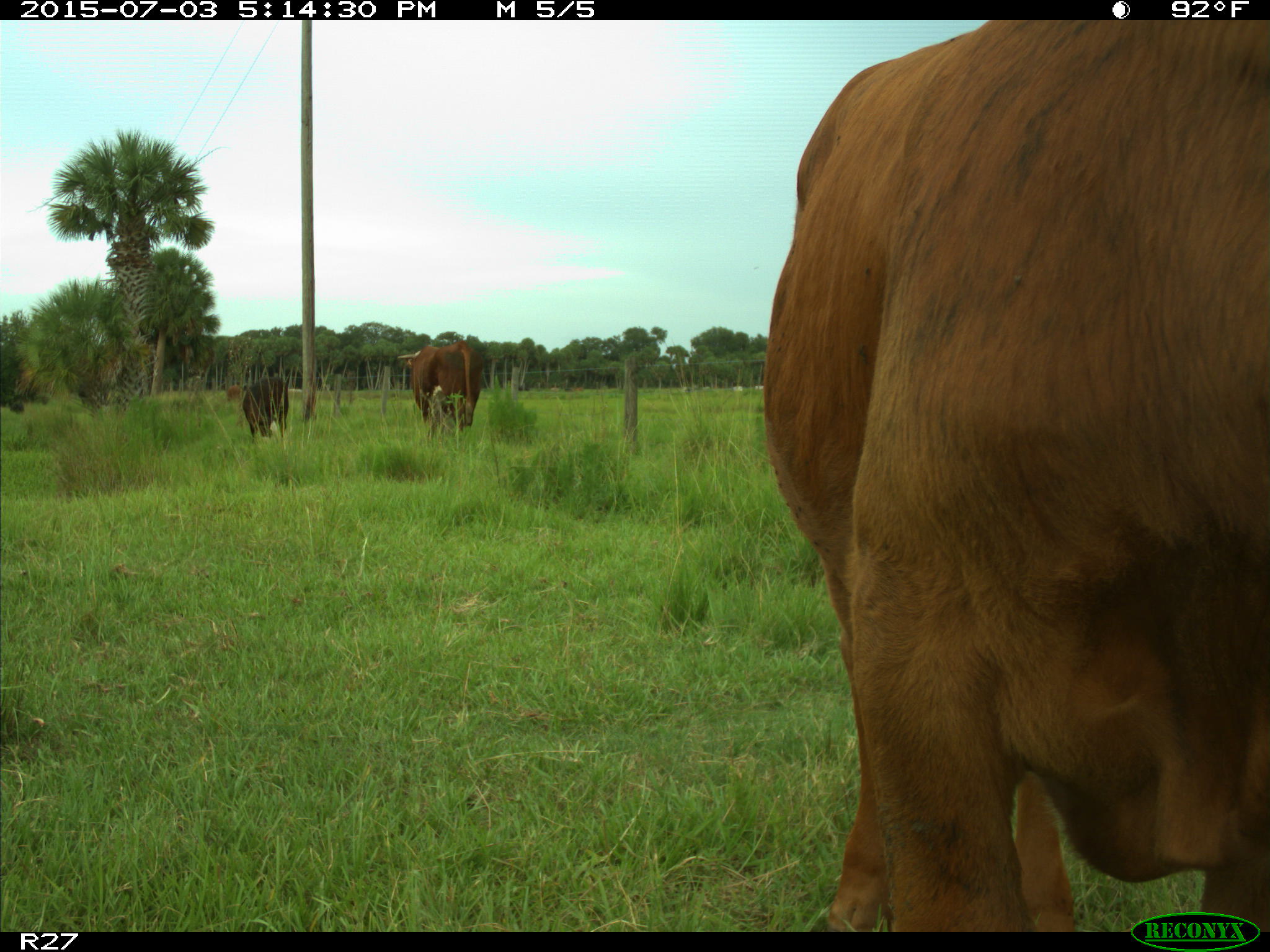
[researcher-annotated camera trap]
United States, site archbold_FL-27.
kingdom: Animalia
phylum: Chordata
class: Mammalia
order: Artiodactyla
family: Bovidae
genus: Bos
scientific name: Bos taurus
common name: domestic cow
Bos taurus (domestic cow).